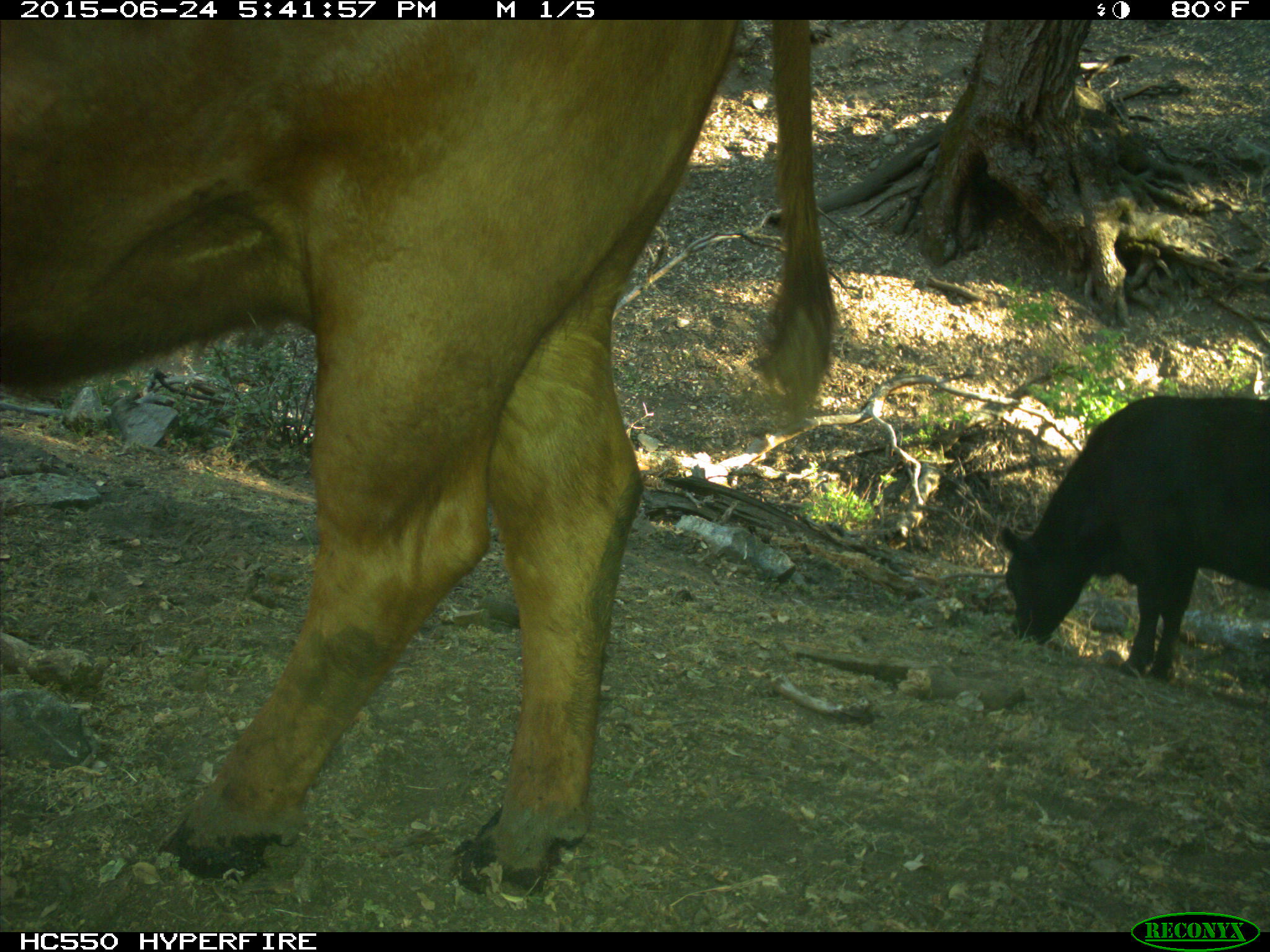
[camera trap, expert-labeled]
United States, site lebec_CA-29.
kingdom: Animalia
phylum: Chordata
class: Mammalia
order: Artiodactyla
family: Bovidae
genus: Bos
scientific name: Bos taurus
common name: domestic cow